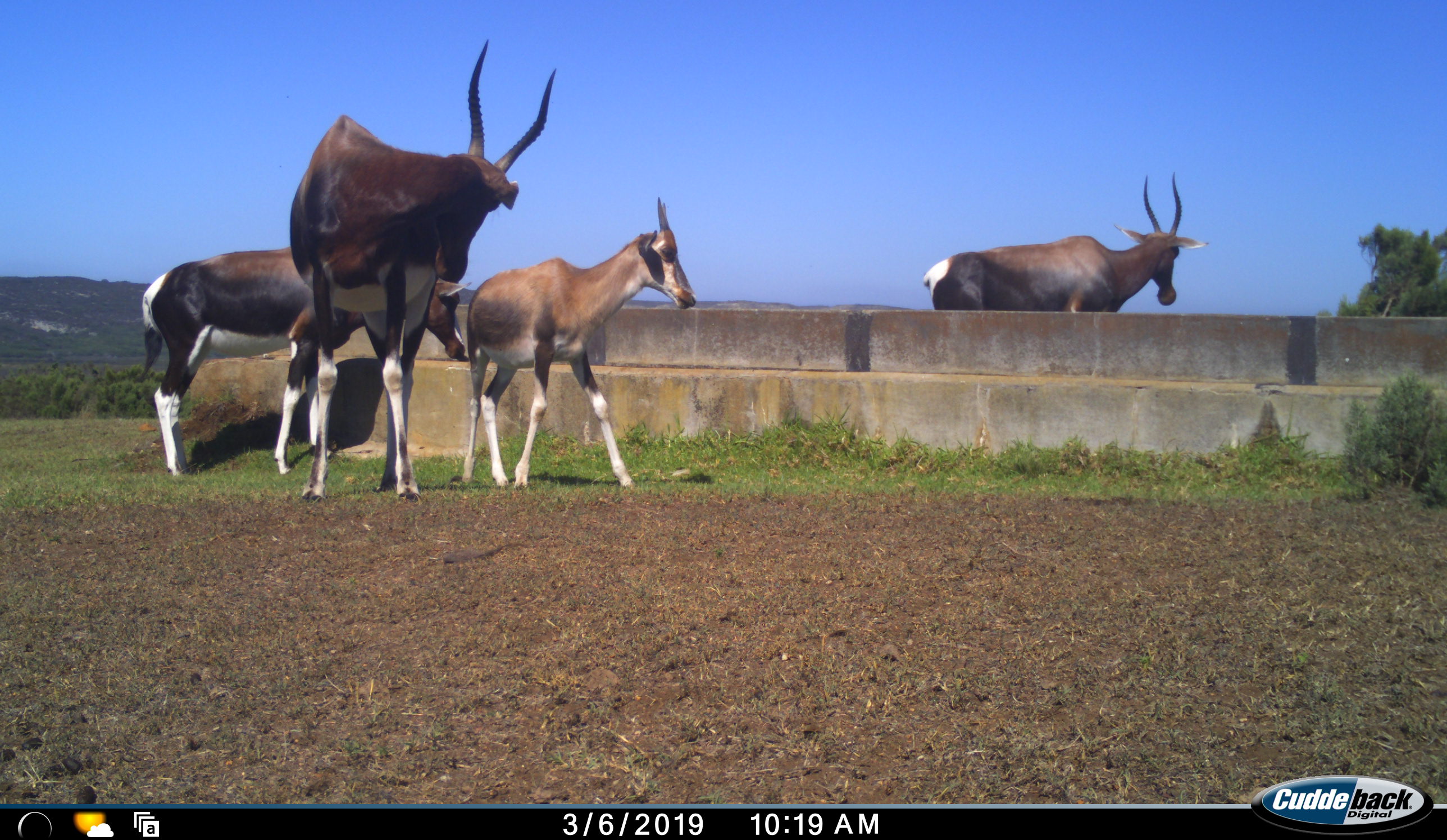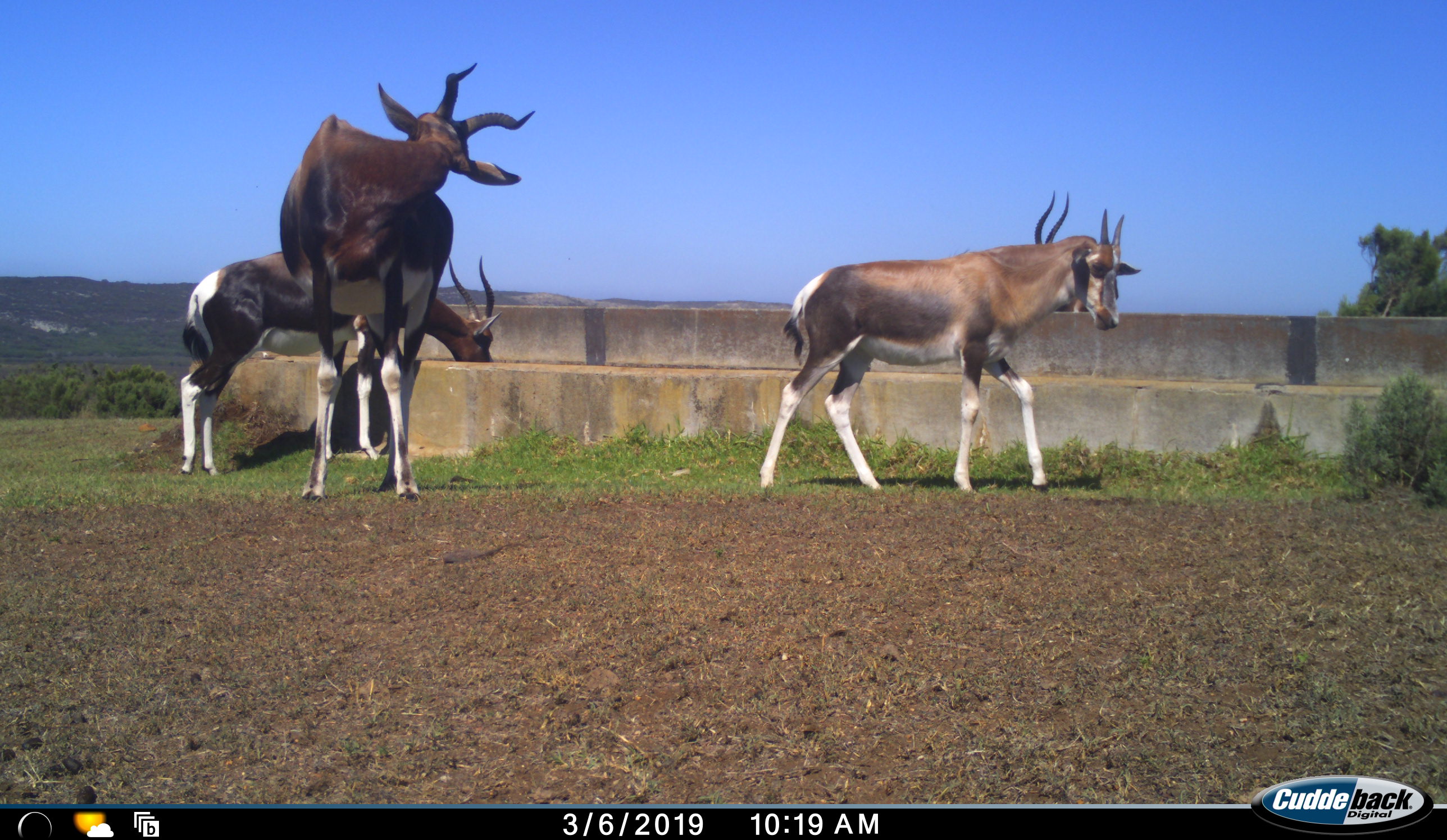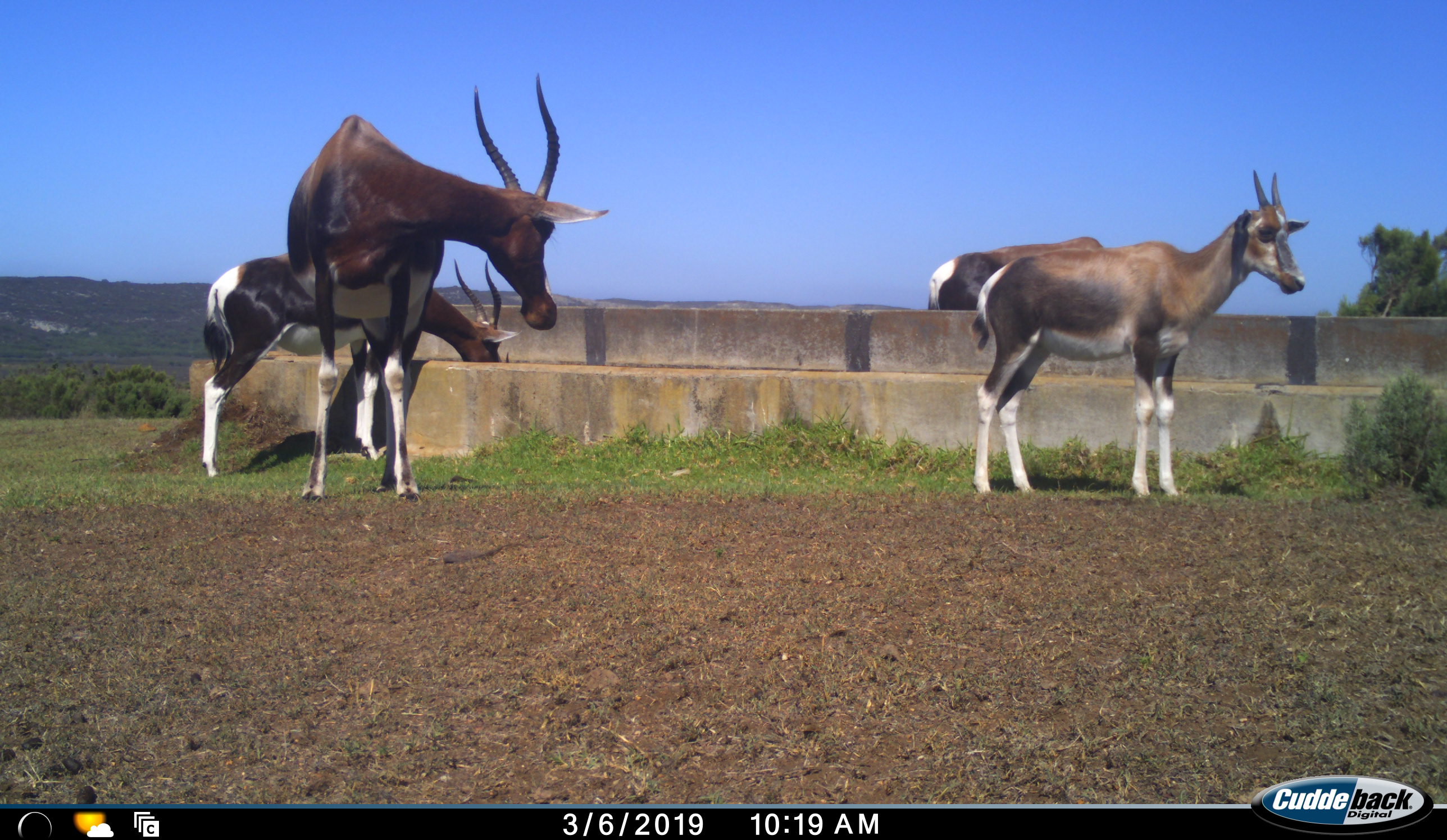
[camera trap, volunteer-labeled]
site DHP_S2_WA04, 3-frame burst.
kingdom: Animalia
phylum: Chordata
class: Mammalia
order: Artiodactyla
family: Bovidae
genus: Damaliscus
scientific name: Damaliscus pygargus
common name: bontebok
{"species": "bontebok (Damaliscus pygargus)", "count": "4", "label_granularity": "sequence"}